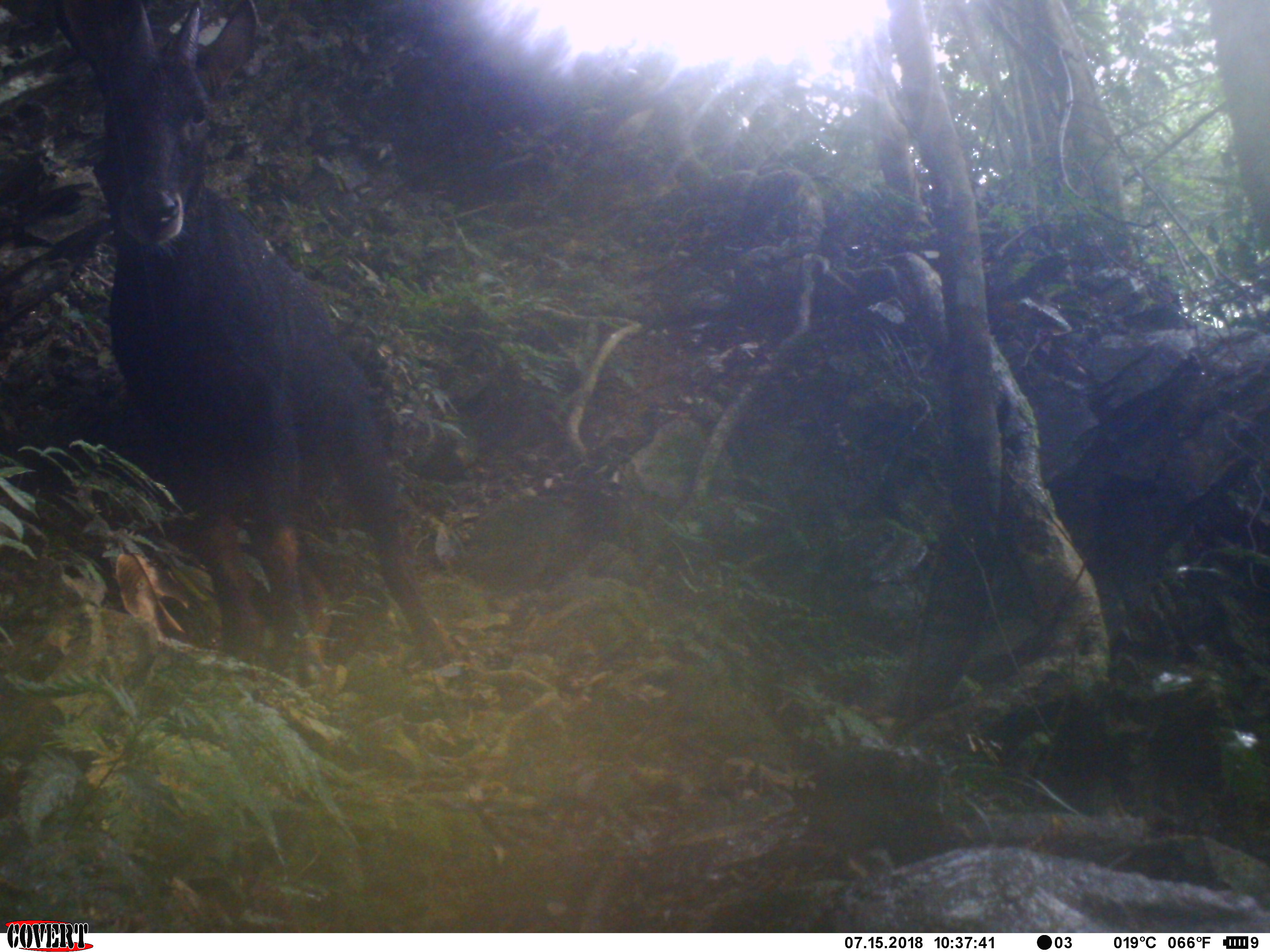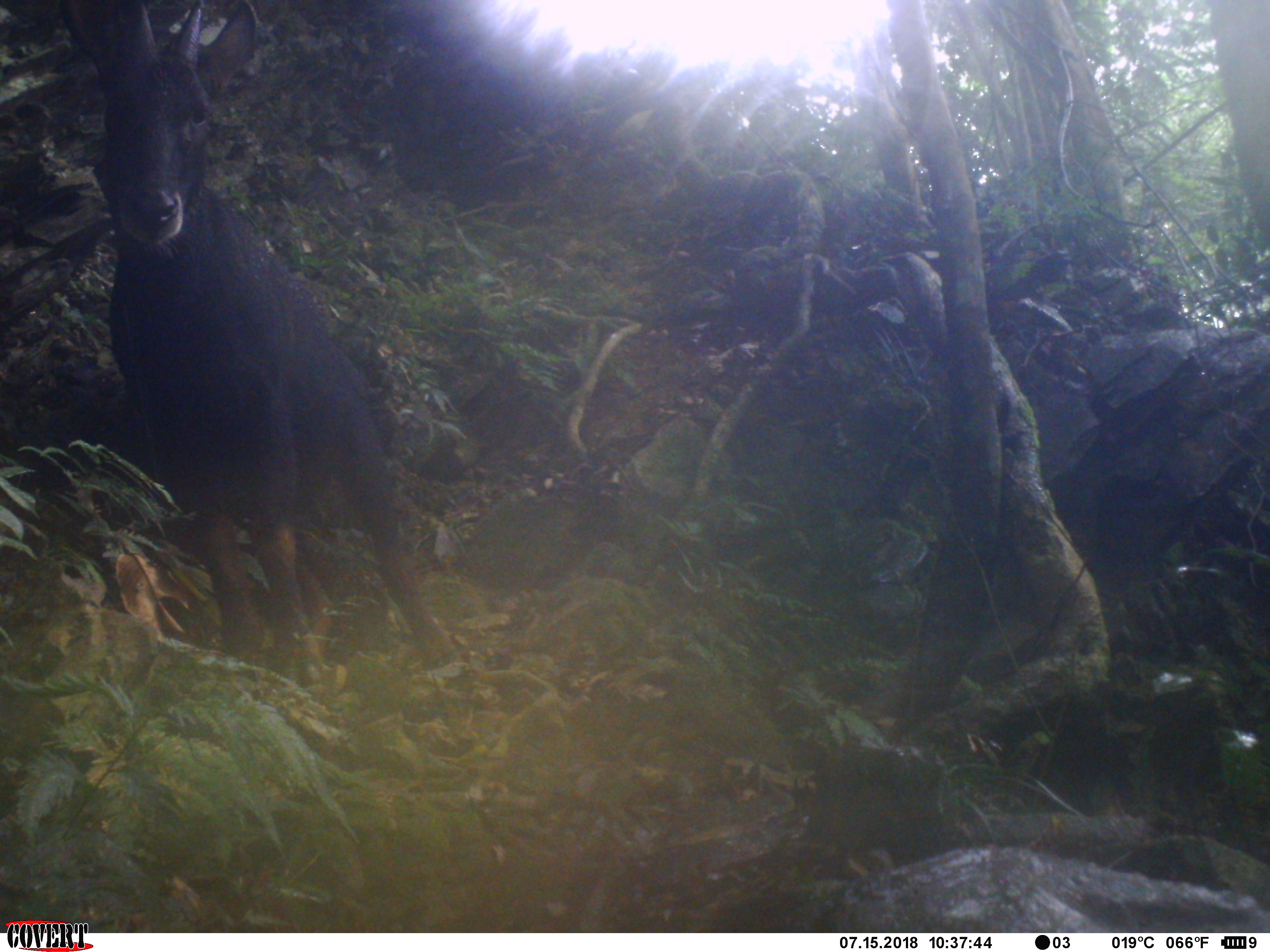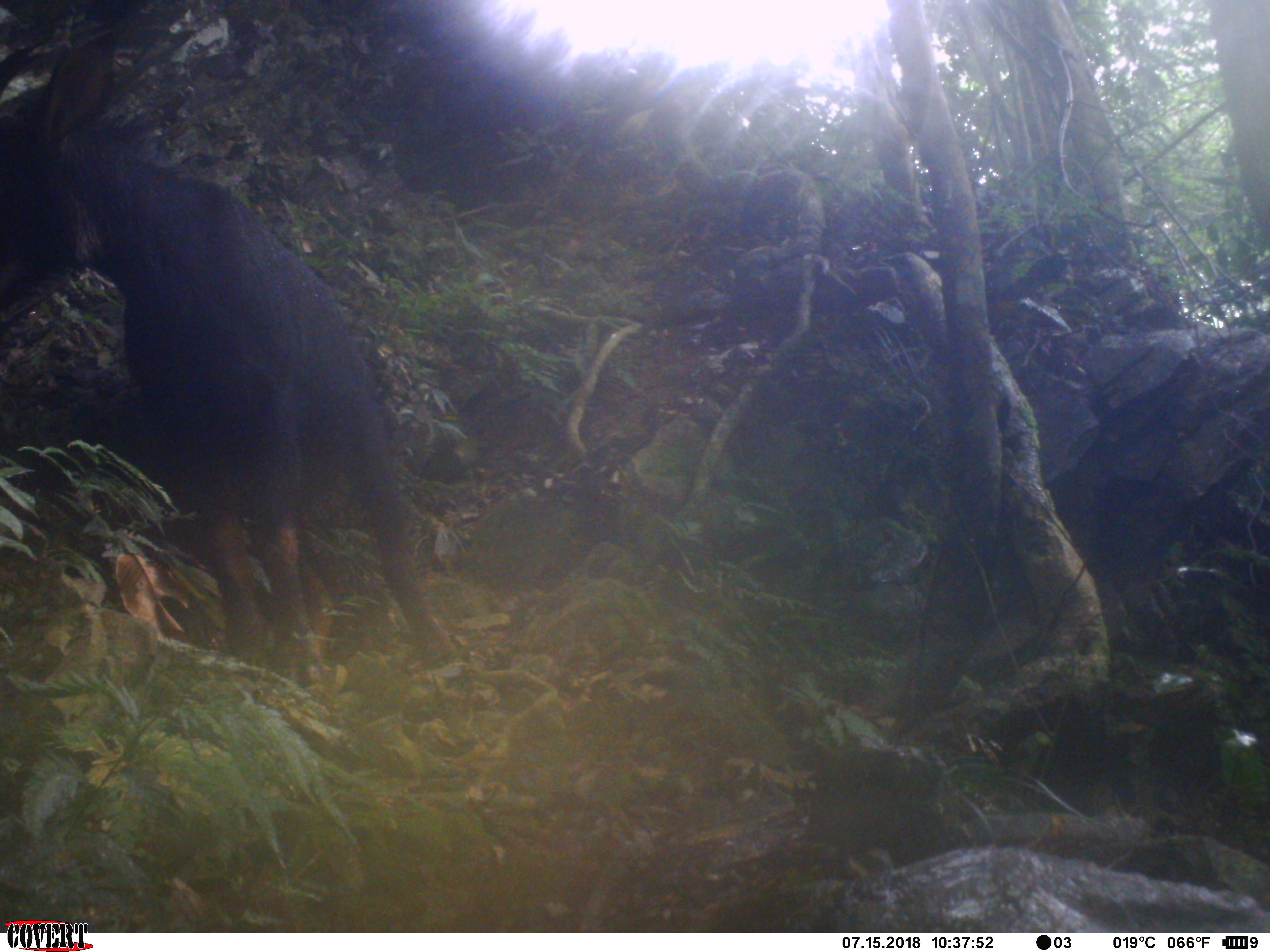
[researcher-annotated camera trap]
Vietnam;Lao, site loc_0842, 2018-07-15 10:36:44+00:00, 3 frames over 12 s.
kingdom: Animalia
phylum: Chordata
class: Mammalia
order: Artiodactyla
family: Bovidae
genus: Capricornis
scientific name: Capricornis sumatraensis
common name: chinese serow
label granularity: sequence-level